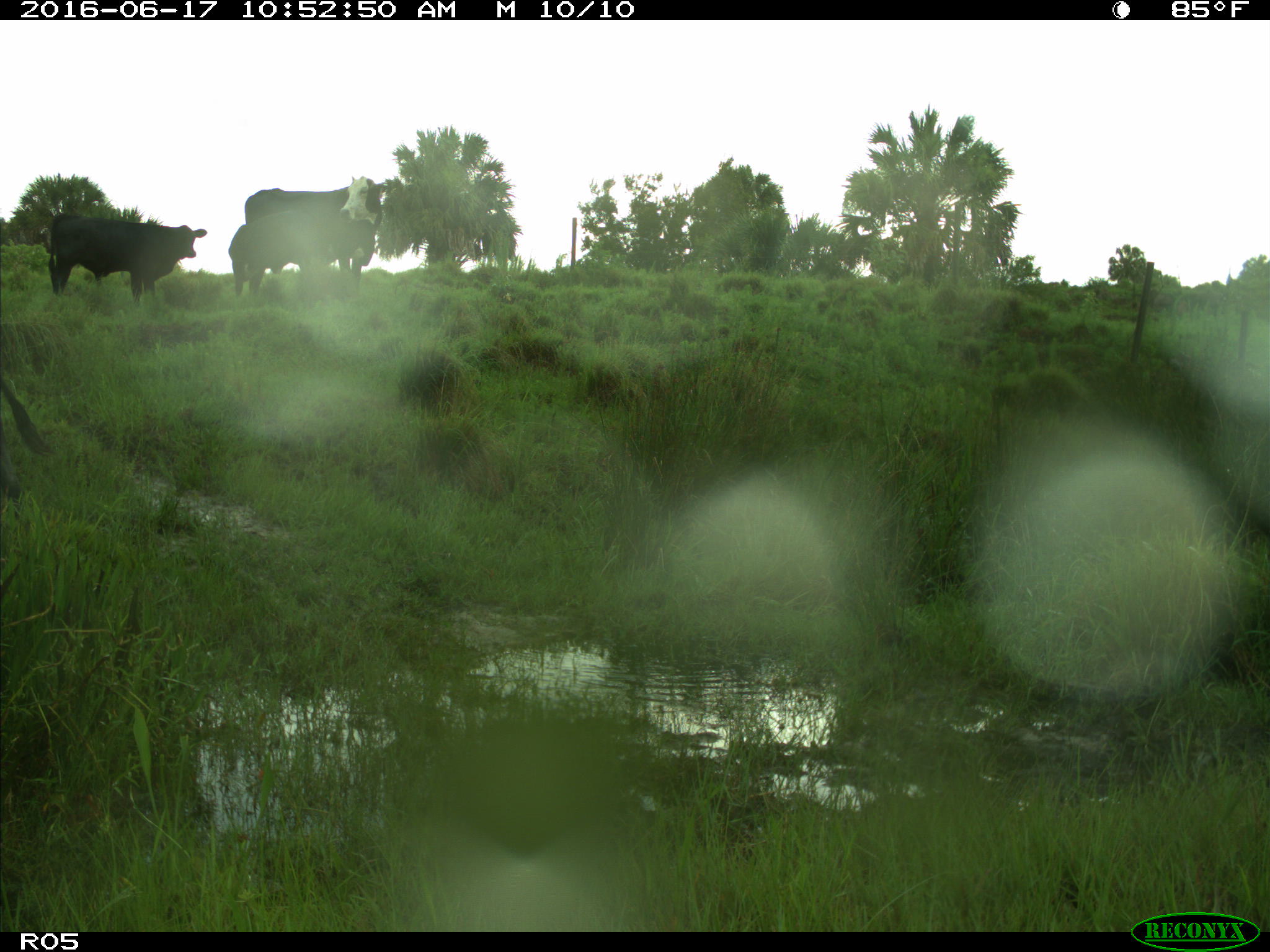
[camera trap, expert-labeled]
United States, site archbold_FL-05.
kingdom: Animalia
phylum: Chordata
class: Mammalia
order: Artiodactyla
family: Bovidae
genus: Bos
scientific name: Bos taurus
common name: domestic cow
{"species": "Bos taurus (domestic cow)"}